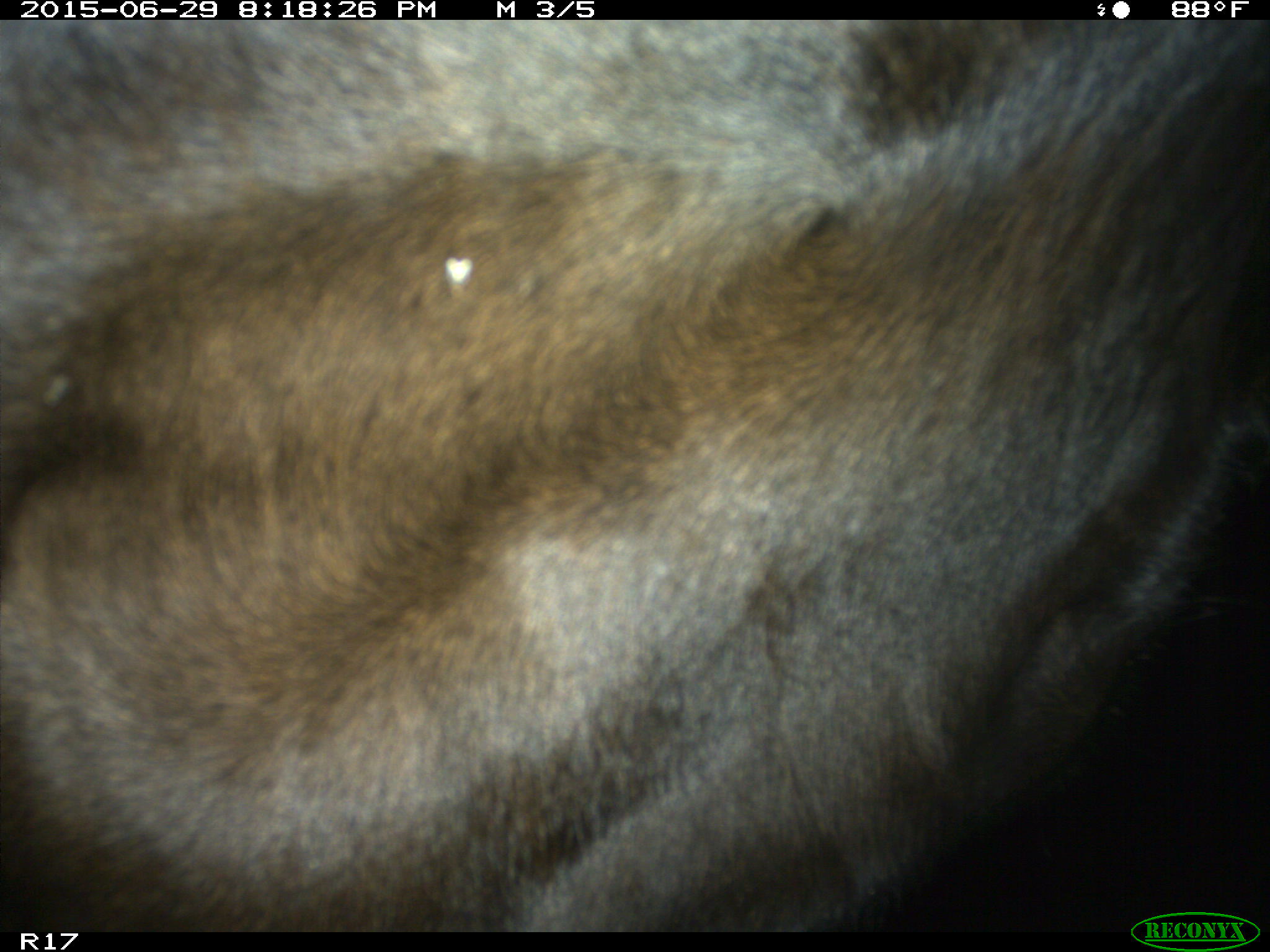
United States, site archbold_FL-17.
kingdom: Animalia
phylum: Chordata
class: Mammalia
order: Artiodactyla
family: Bovidae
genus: Bos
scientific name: Bos taurus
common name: domestic cow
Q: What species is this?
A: Bos taurus (domestic cow).